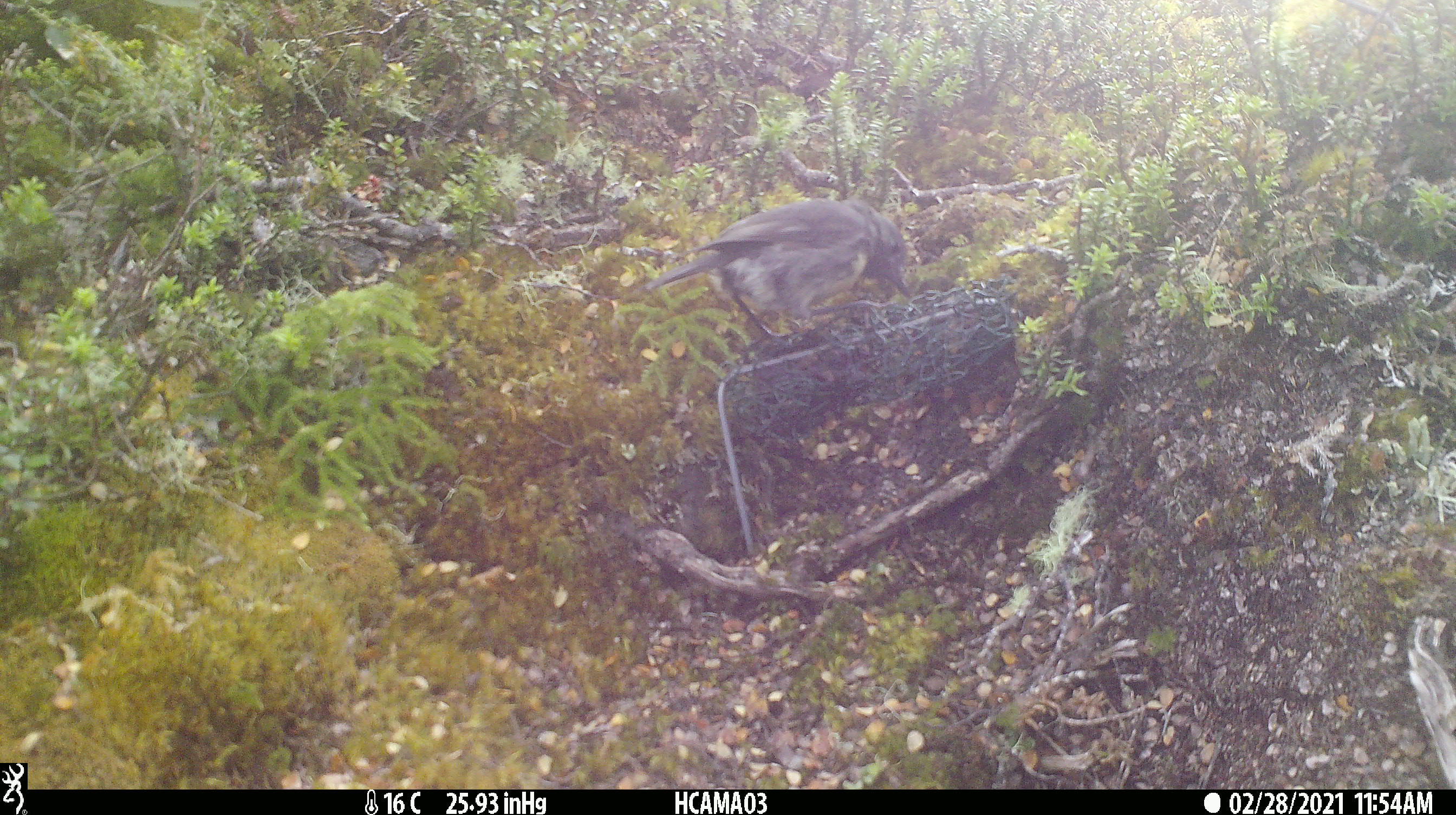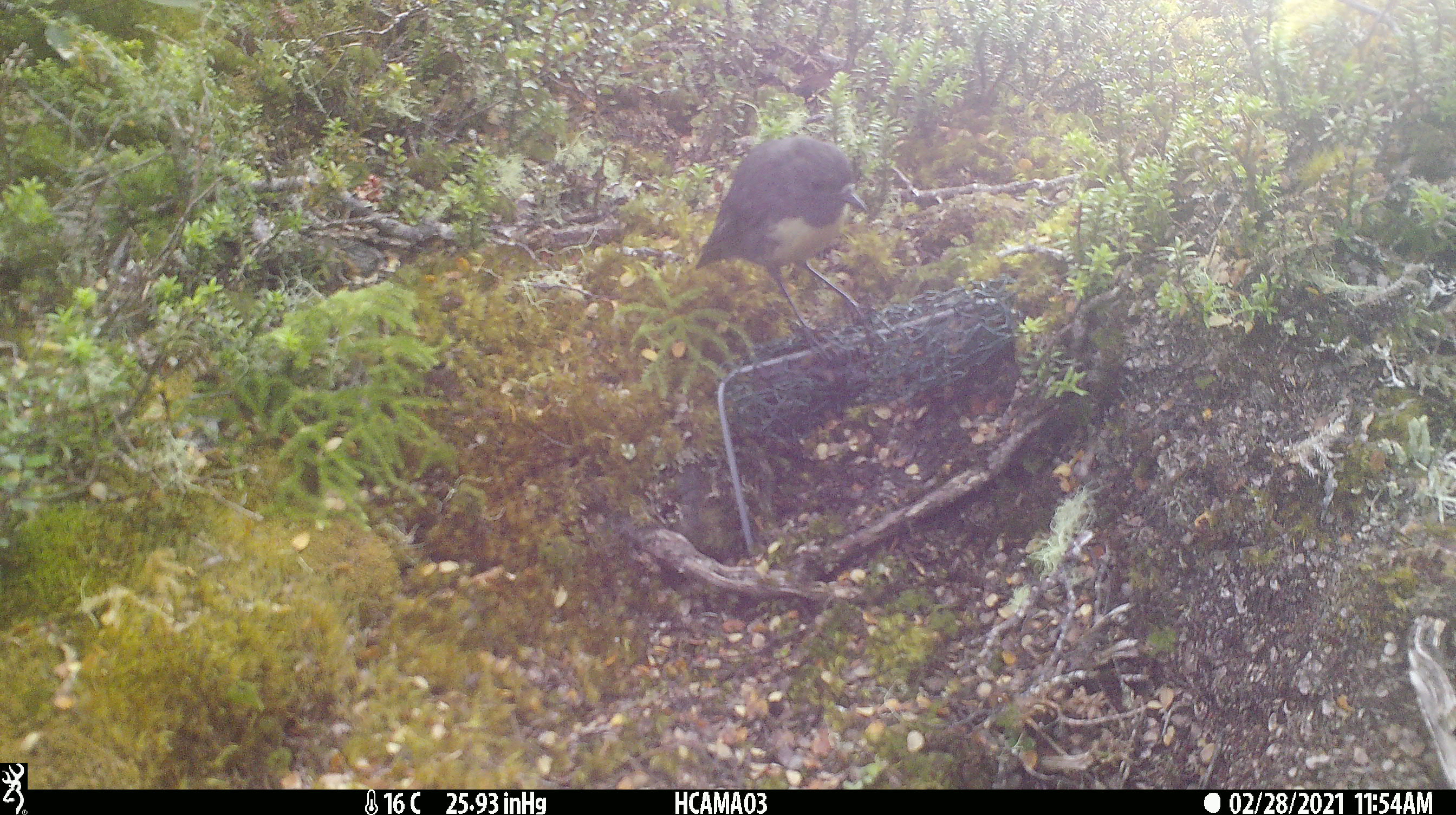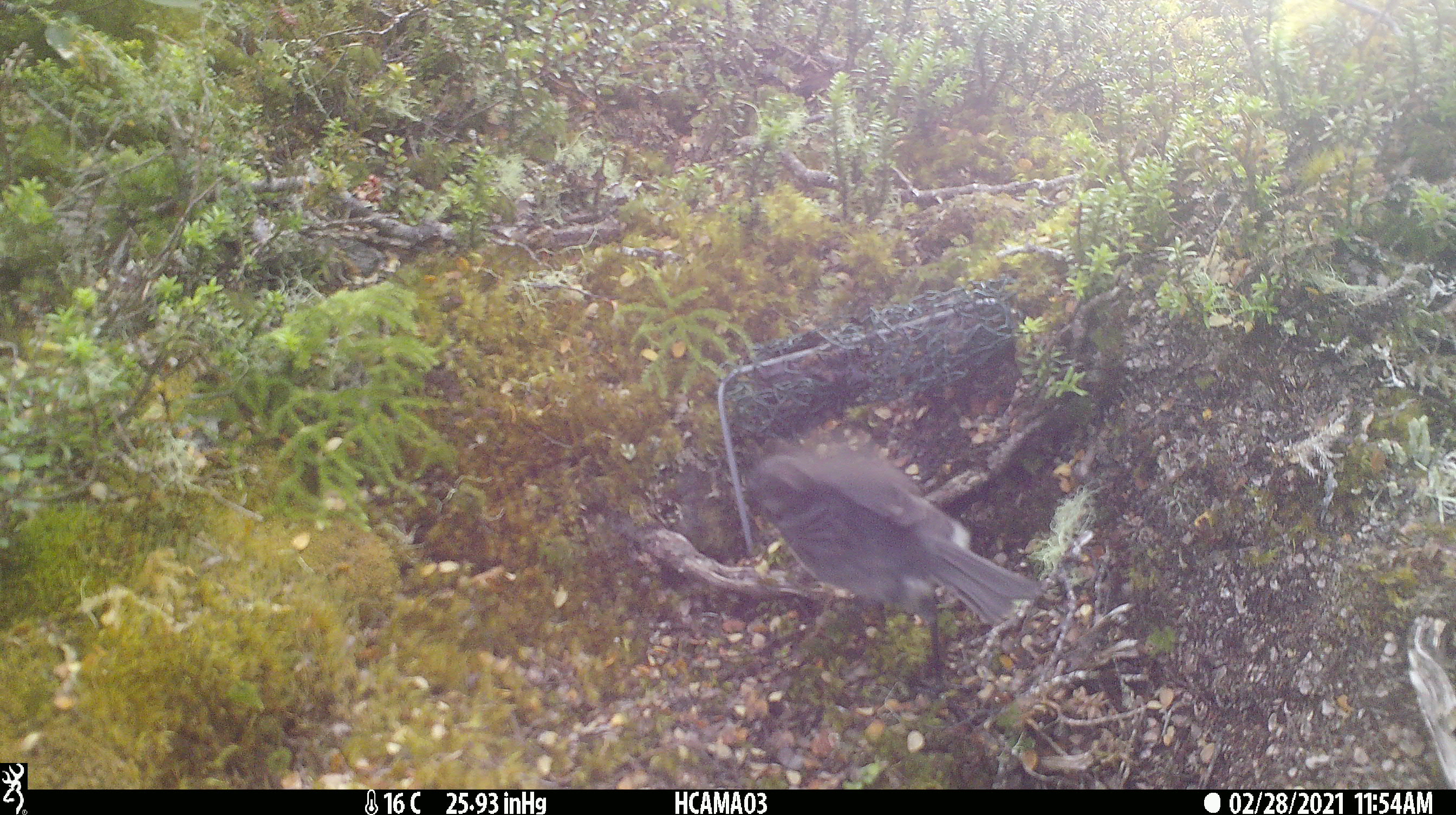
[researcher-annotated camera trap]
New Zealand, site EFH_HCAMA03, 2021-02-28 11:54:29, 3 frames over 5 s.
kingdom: Animalia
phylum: Chordata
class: Aves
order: Passeriformes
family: Petroicidae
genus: Petroica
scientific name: Petroica australis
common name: new zealand robin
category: robin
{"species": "robin (new zealand robin) (Petroica australis)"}